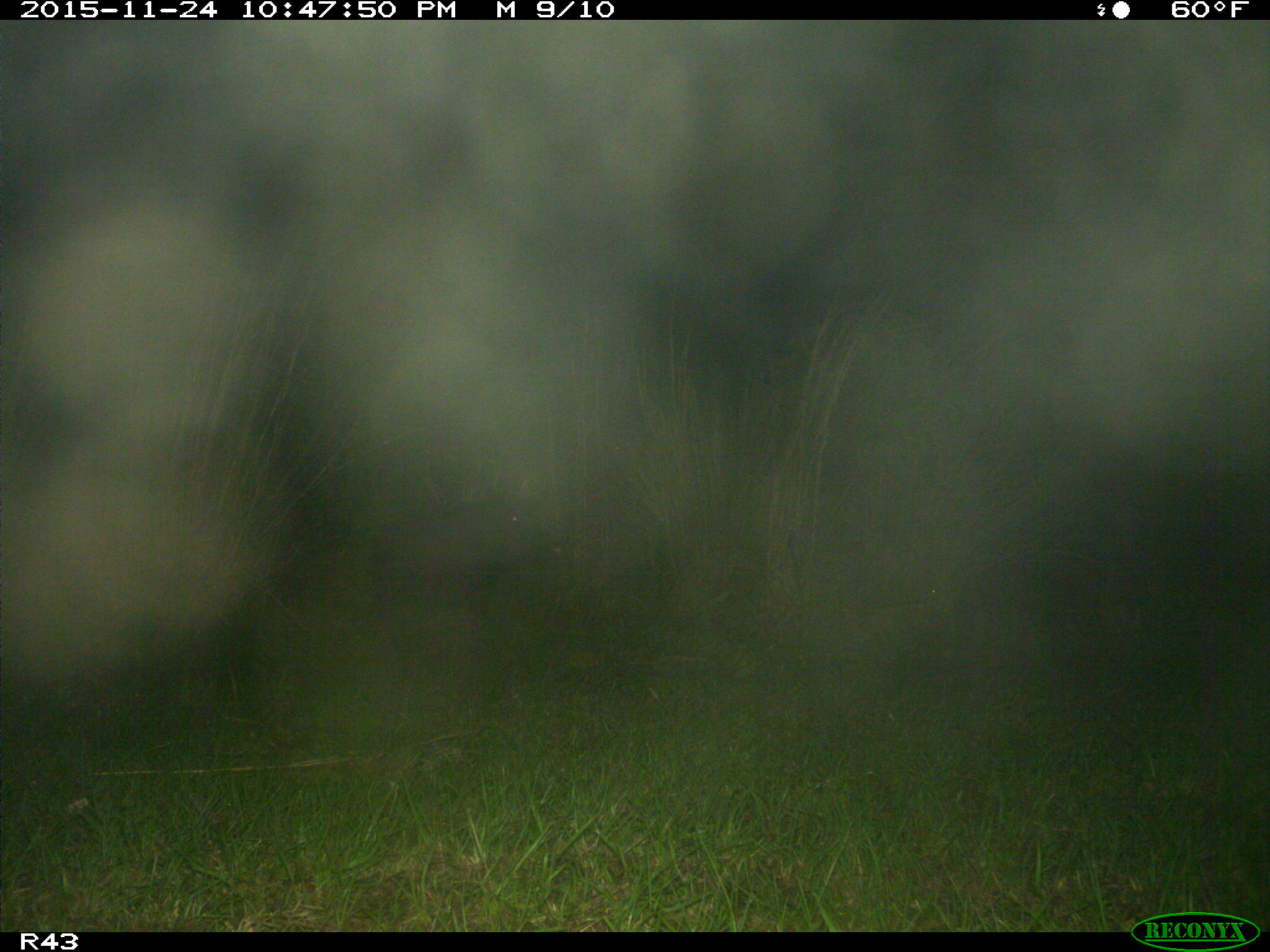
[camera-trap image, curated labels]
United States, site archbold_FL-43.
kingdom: Animalia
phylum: Chordata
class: Mammalia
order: Artiodactyla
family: Suidae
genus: Sus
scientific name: Sus scrofa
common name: wild boar